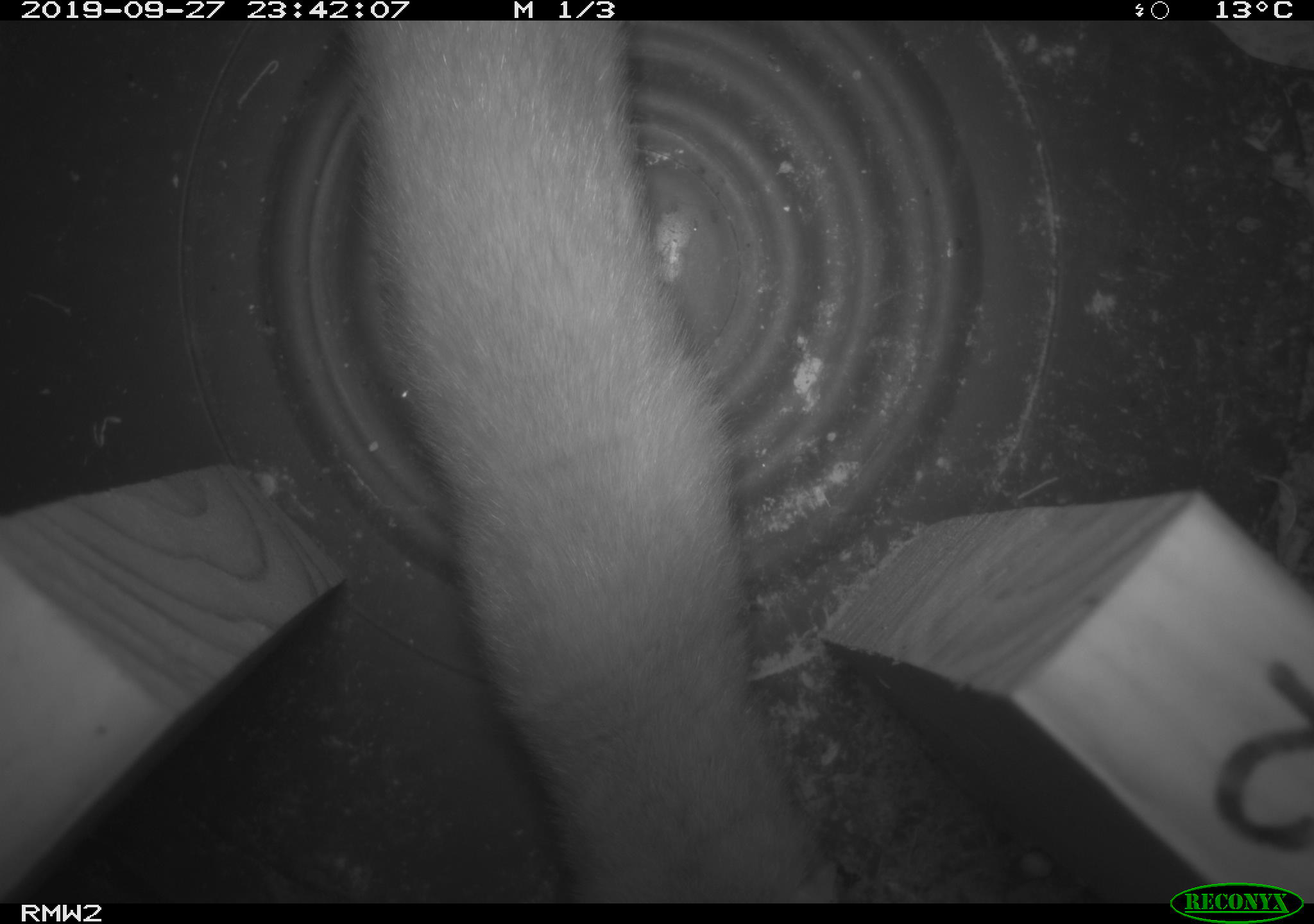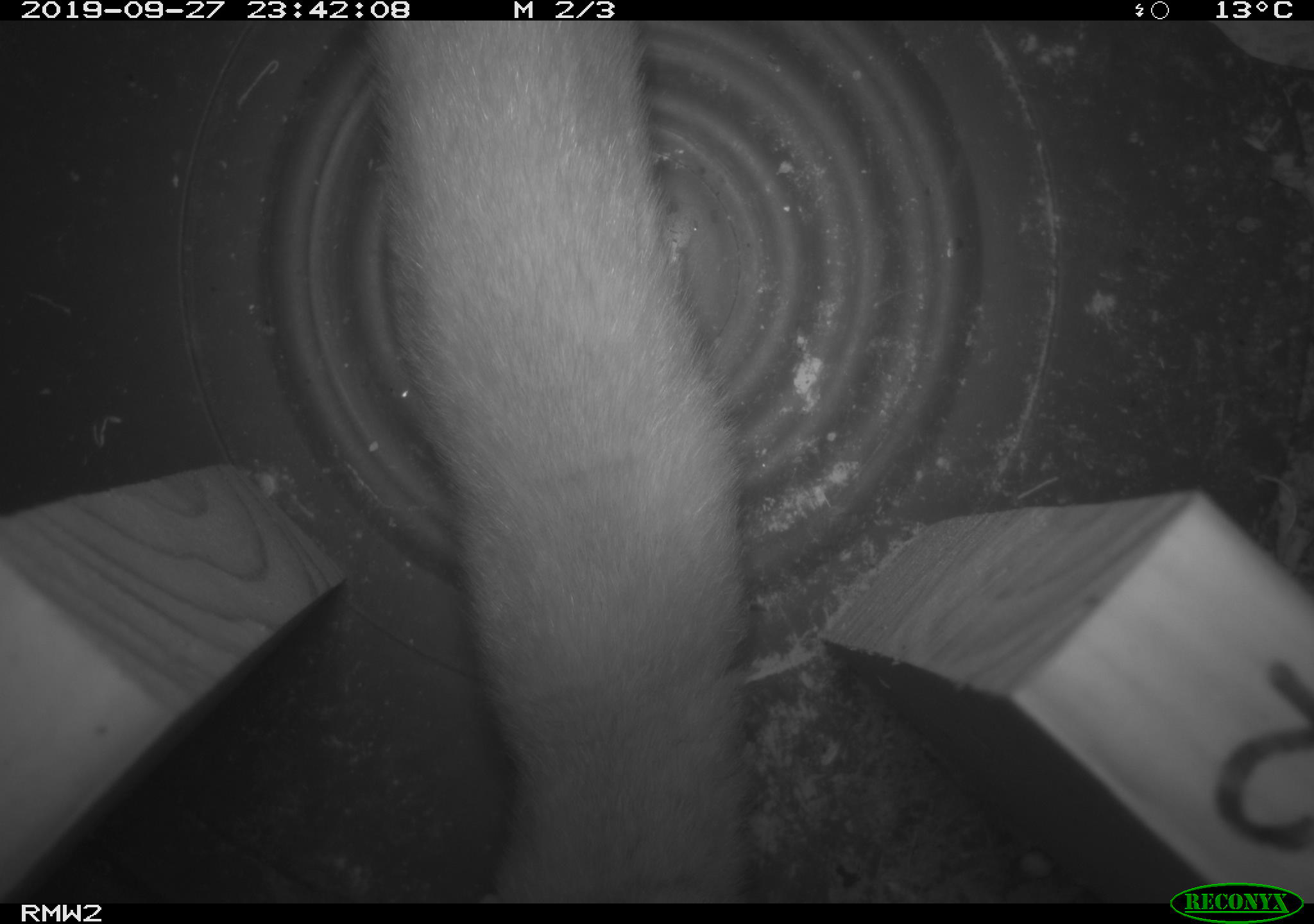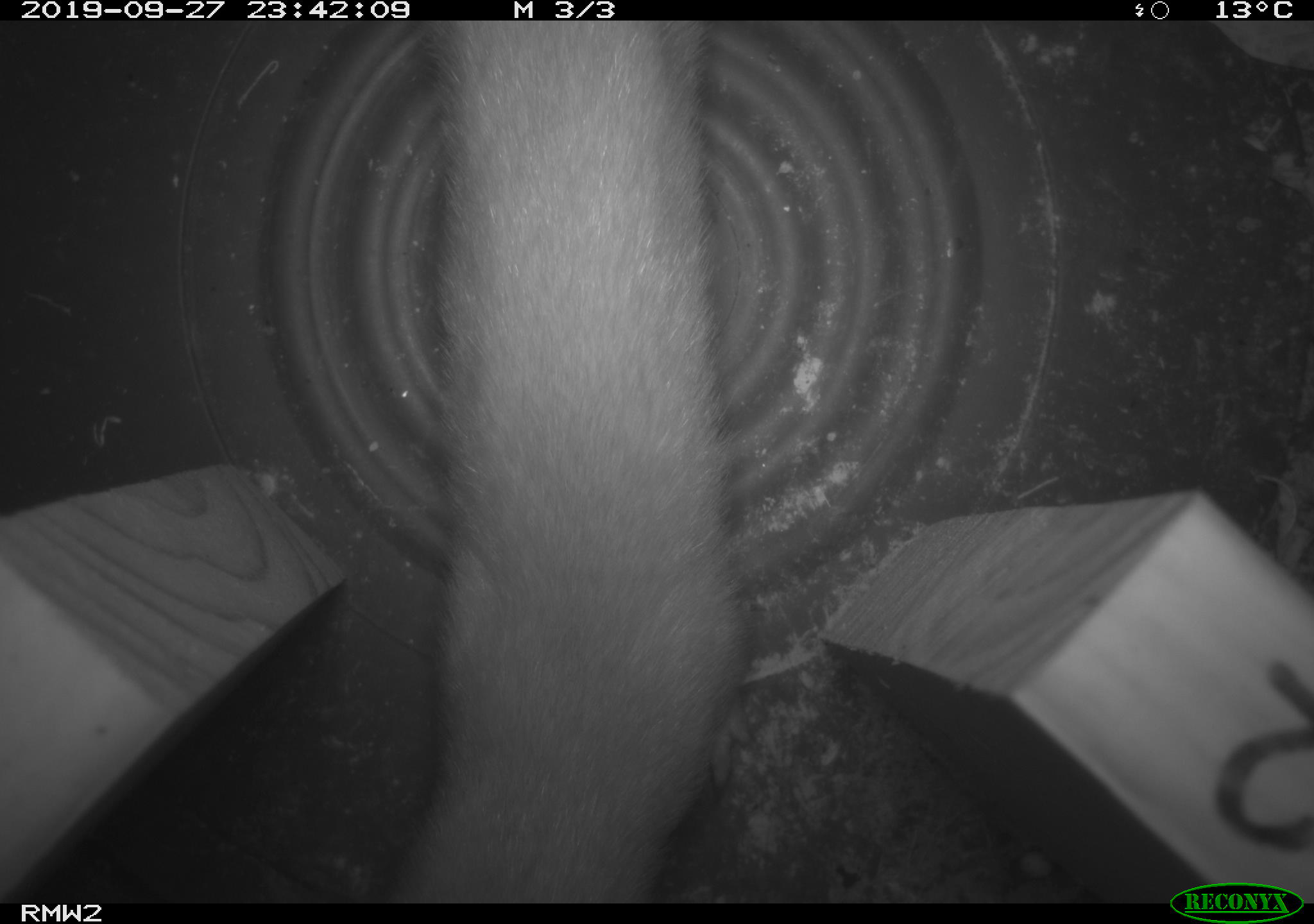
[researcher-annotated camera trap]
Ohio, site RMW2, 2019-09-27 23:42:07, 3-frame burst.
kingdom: Animalia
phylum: Chordata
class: Mammalia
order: Carnivora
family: Mustelidae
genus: Neogale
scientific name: Neogale frenata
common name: long-tailed weasel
Long-tailed weasel (Neogale frenata).